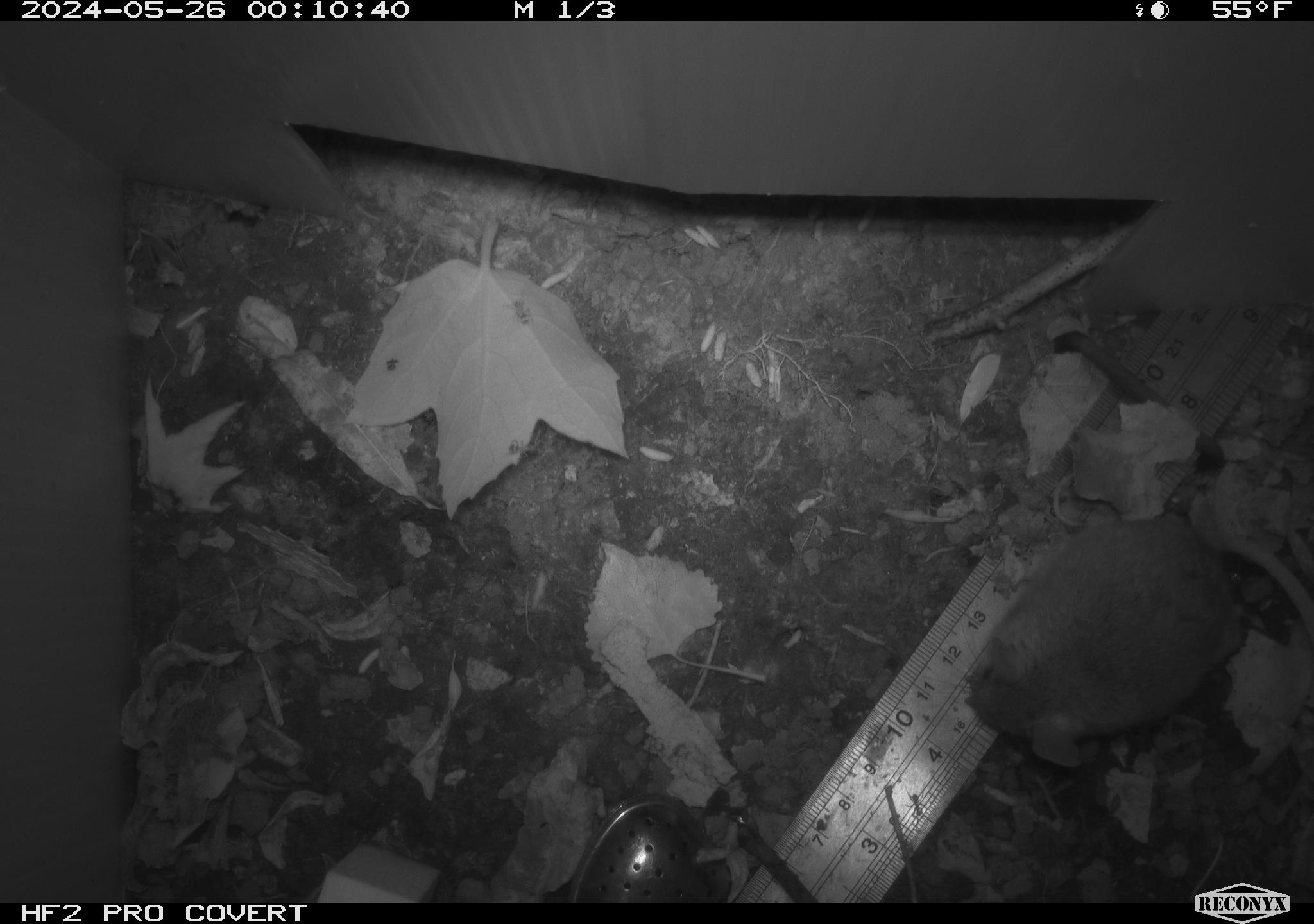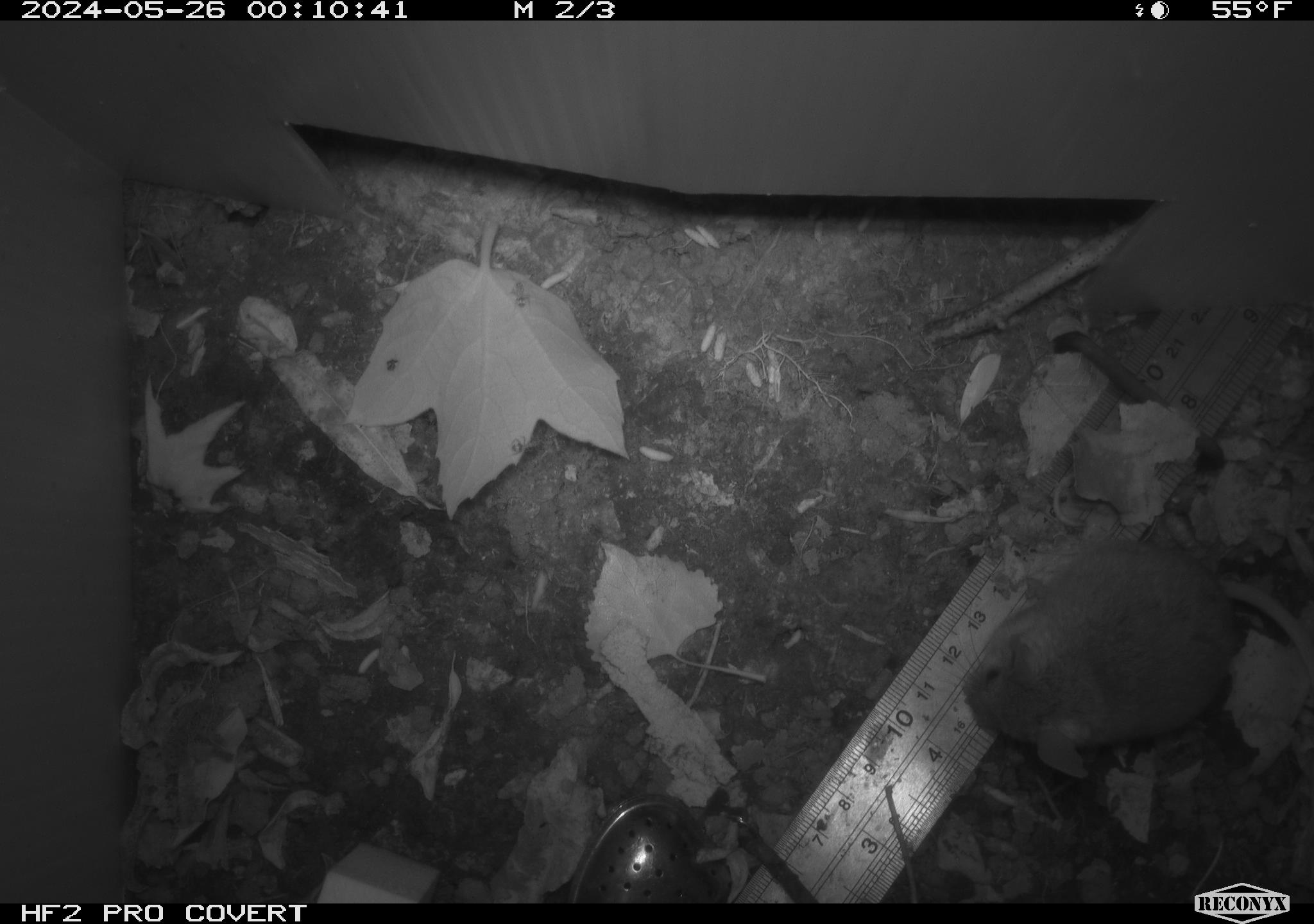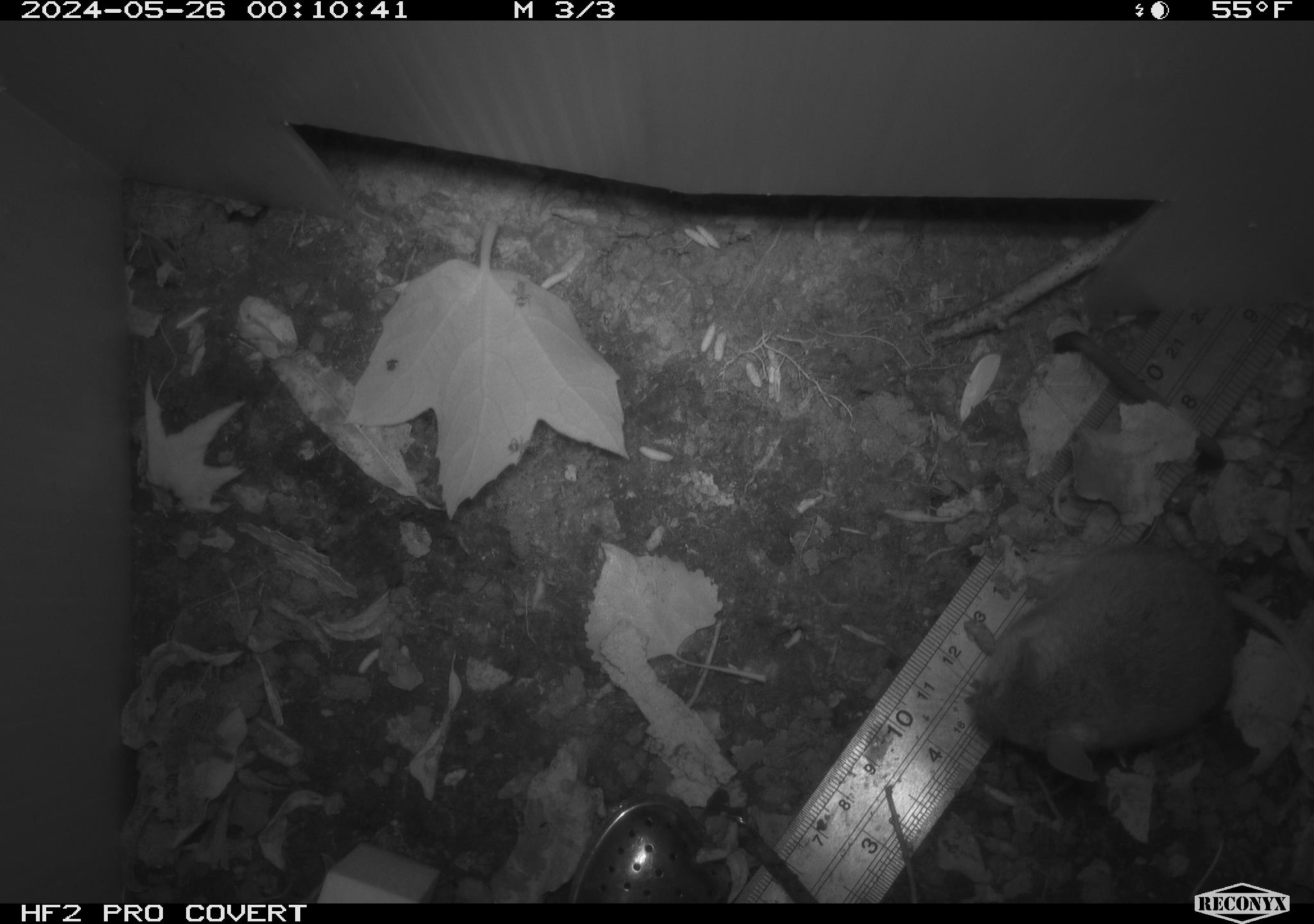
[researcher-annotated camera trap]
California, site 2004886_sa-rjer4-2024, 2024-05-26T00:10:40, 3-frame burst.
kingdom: Animalia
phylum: Chordata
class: Mammalia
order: Rodentia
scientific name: Rodentia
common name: mouse species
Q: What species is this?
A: Mouse species (Rodentia).